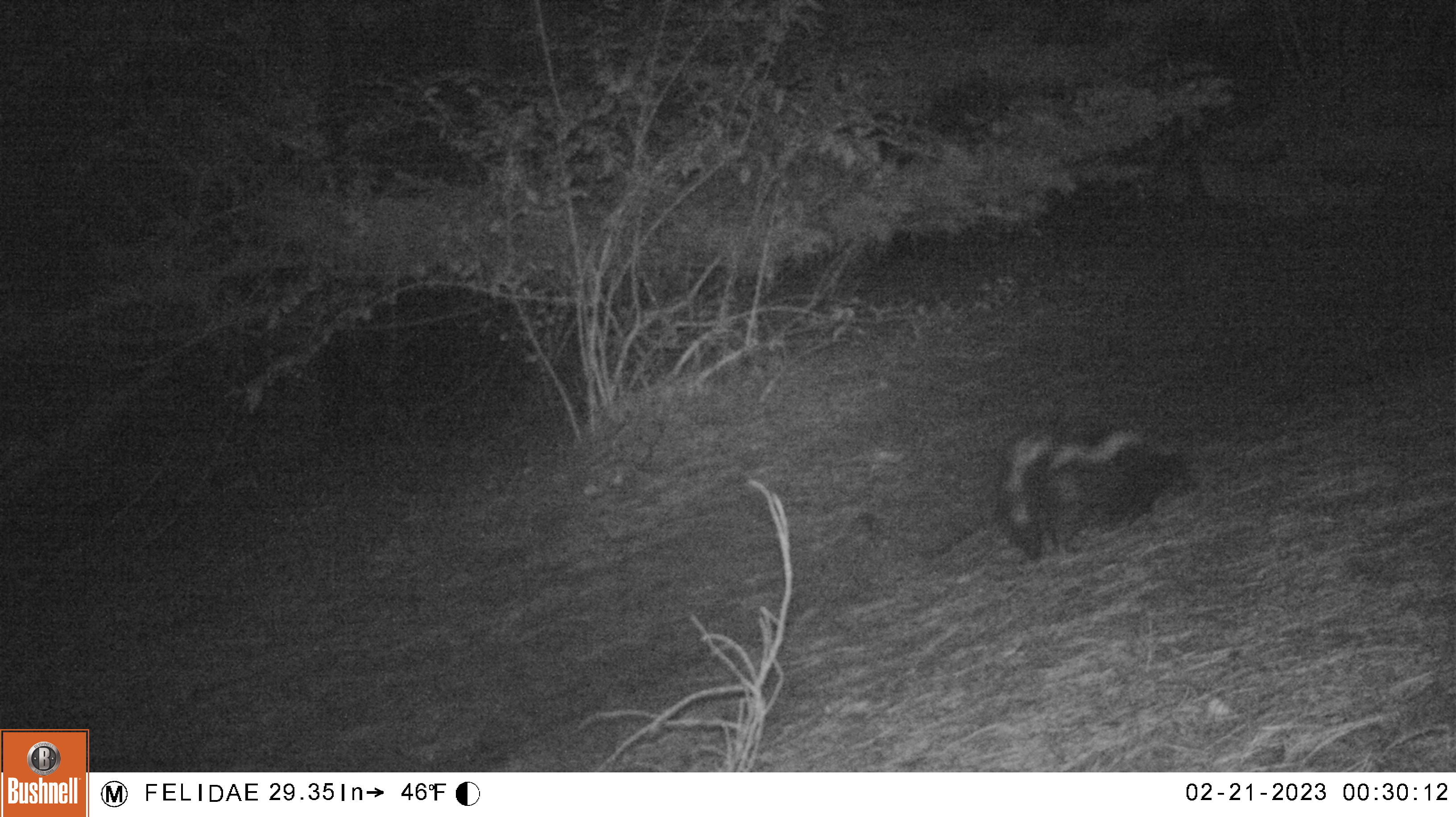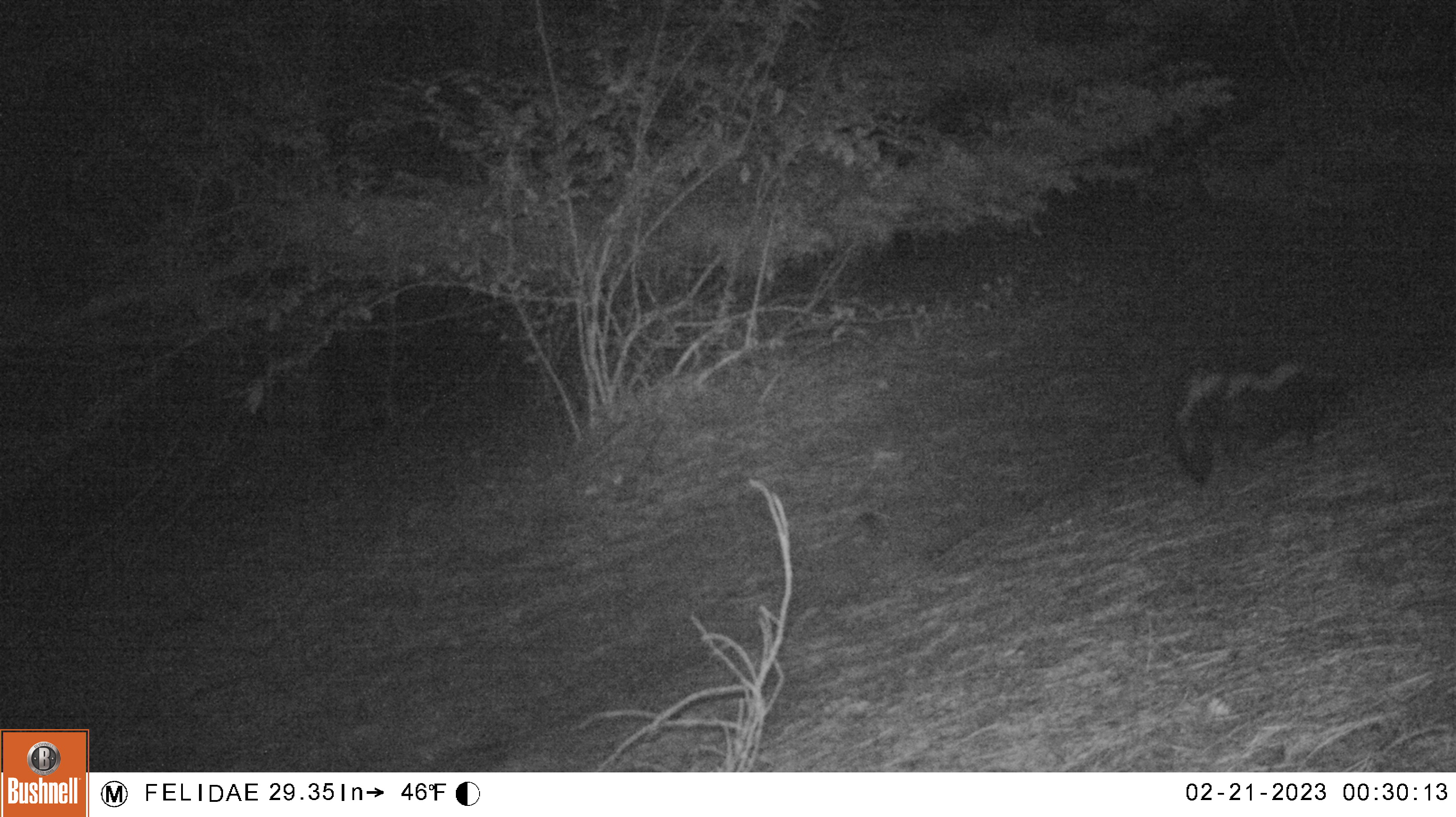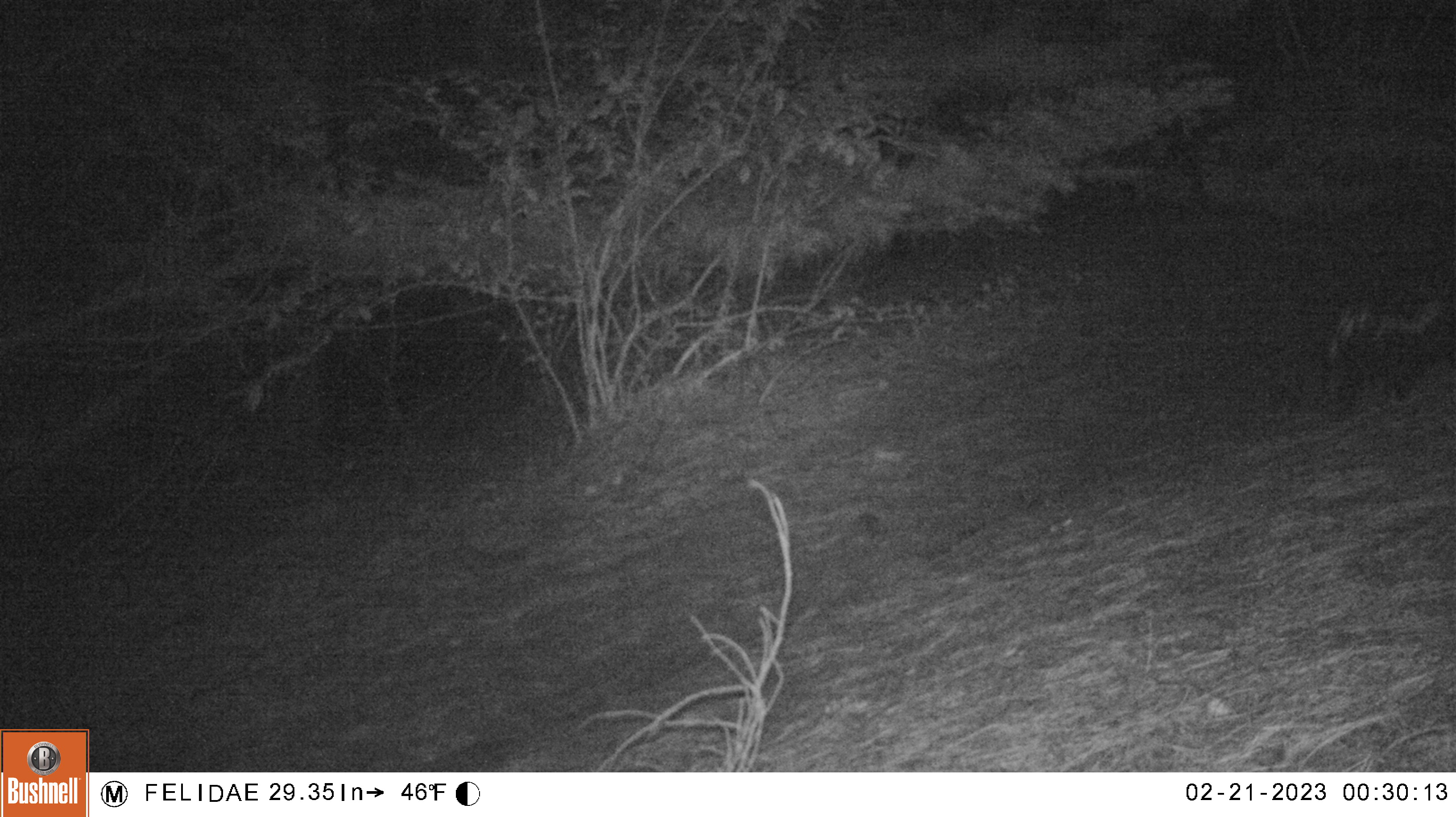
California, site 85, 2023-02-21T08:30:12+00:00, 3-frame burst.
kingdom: Animalia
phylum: Chordata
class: Mammalia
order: Carnivora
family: Mephitidae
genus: Mephitis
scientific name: Mephitis mephitis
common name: striped skunk